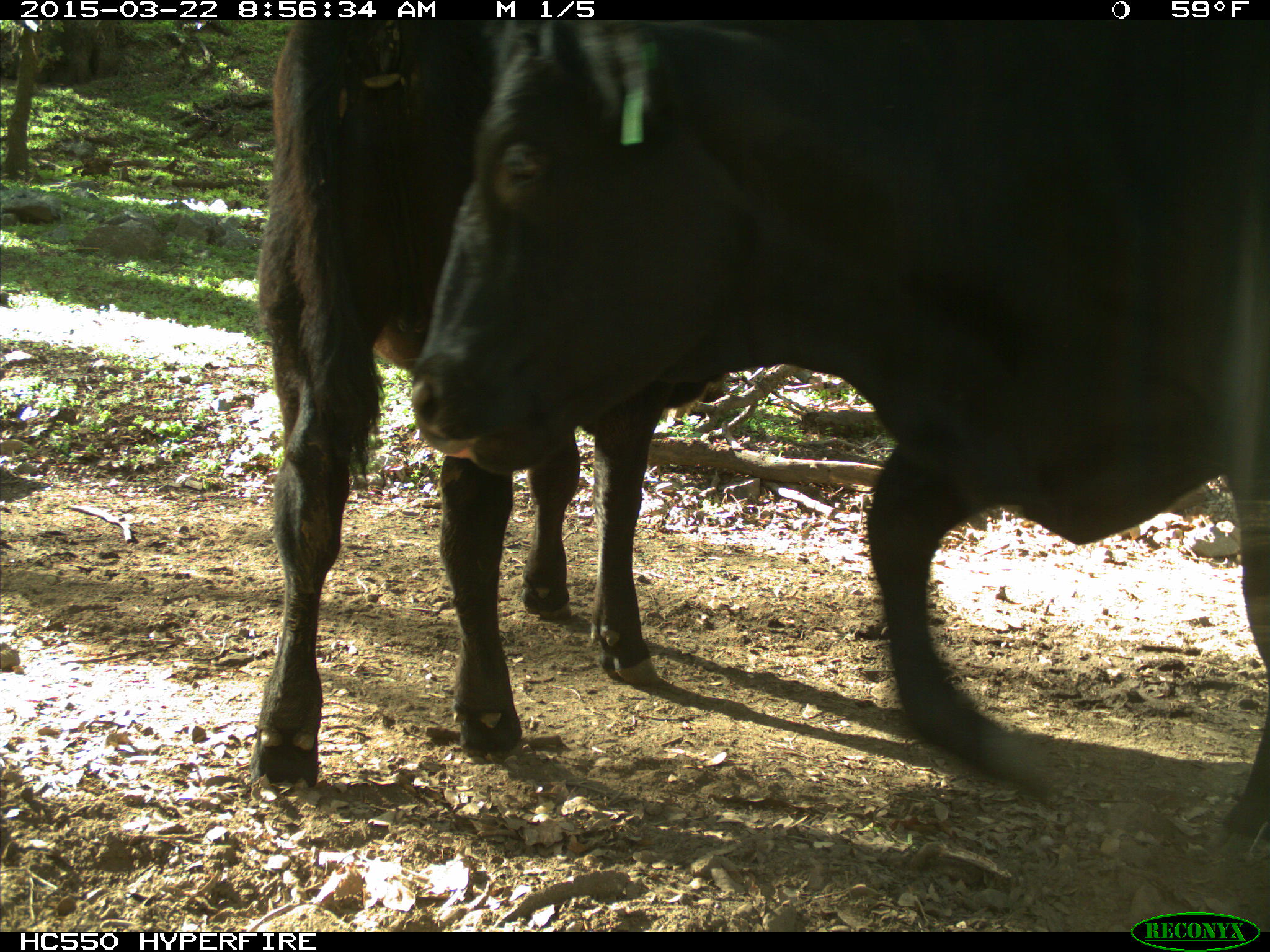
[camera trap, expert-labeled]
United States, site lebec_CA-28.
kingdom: Animalia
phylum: Chordata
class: Mammalia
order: Artiodactyla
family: Bovidae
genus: Bos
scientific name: Bos taurus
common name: domestic cow